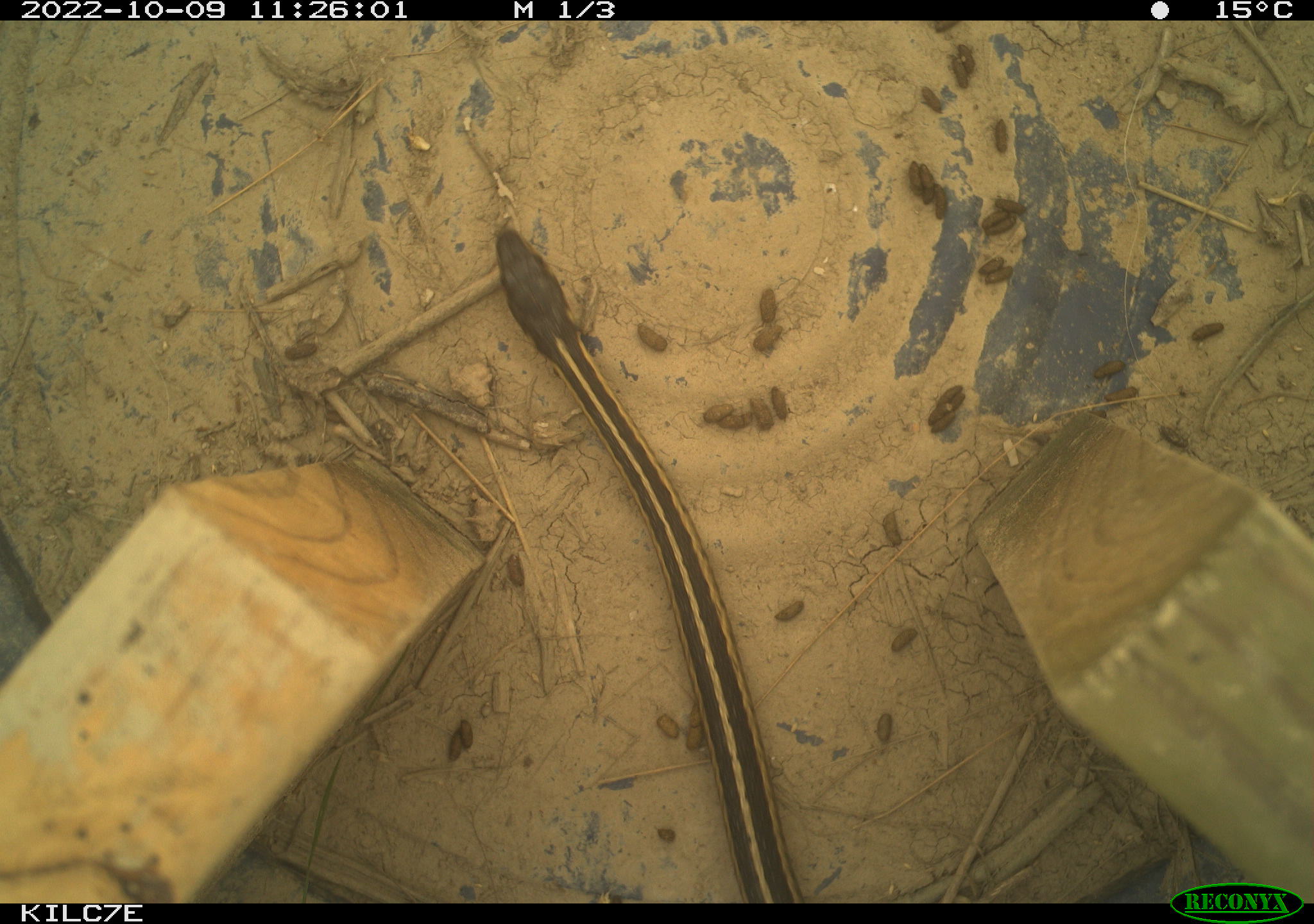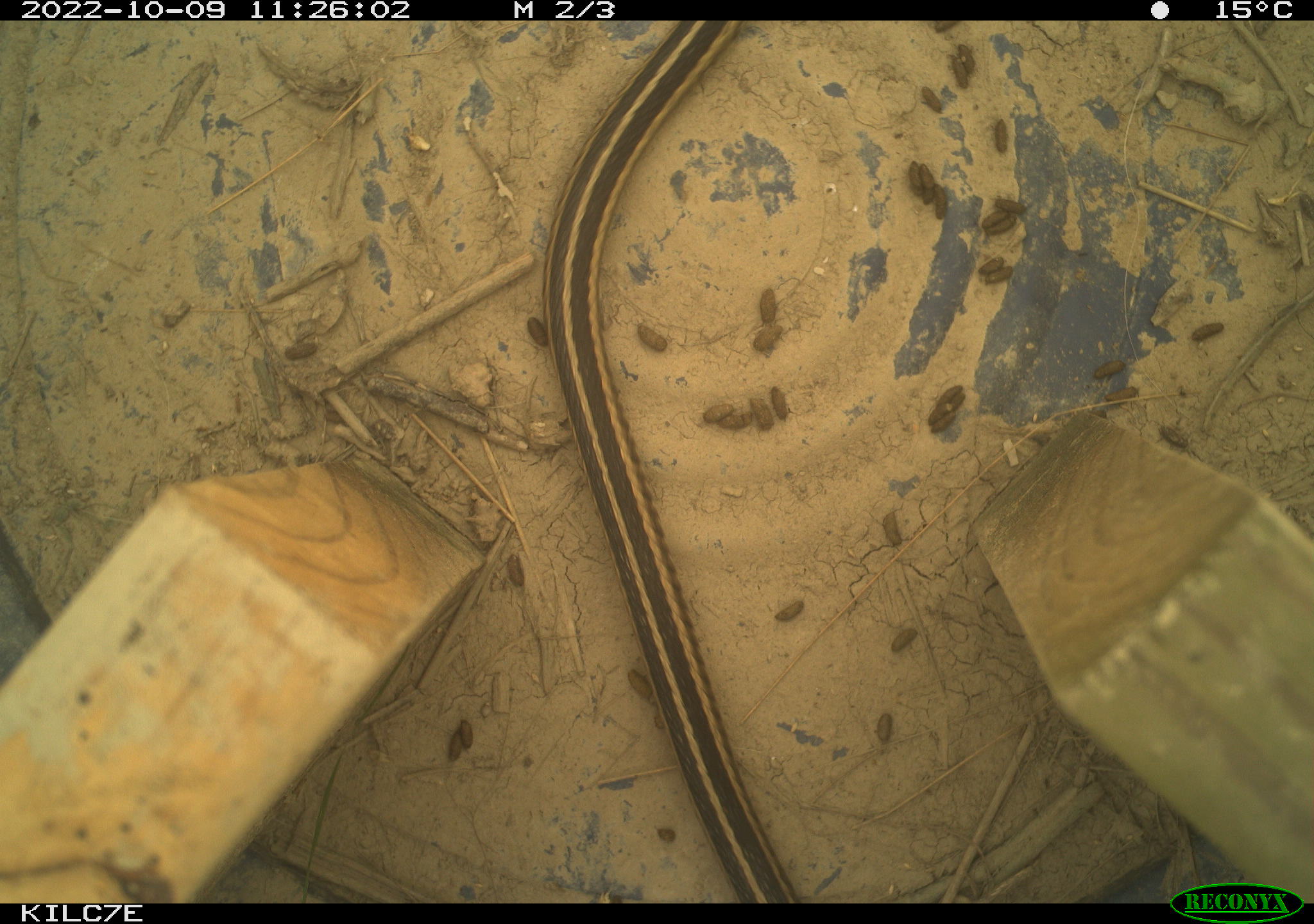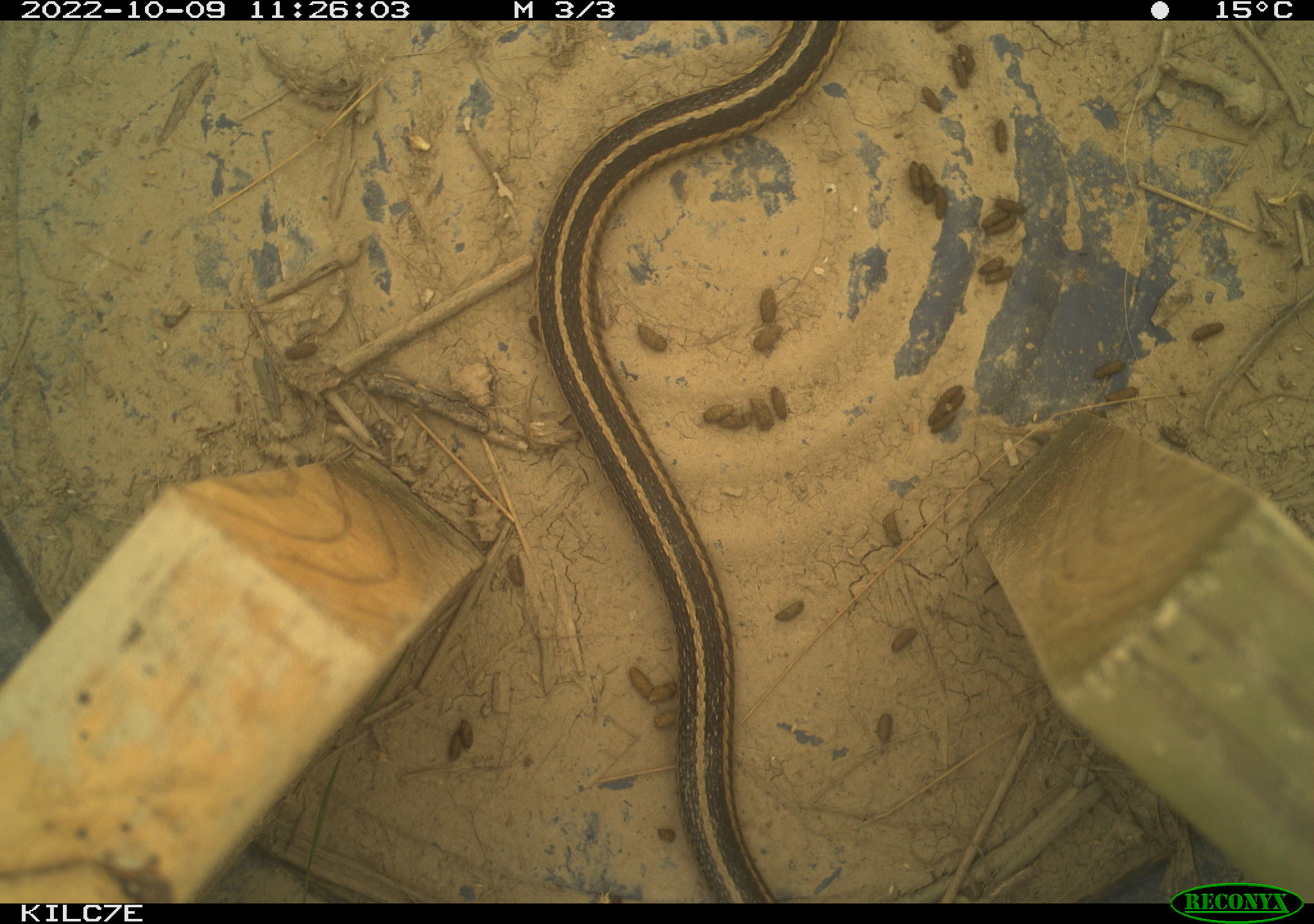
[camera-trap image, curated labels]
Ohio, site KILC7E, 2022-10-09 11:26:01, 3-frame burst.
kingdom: Animalia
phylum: Chordata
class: Reptilia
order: Squamata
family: Colubridae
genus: Thamnophis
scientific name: Thamnophis sirtalis sirtalis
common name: eastern gartersnake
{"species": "eastern gartersnake (Thamnophis sirtalis sirtalis)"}